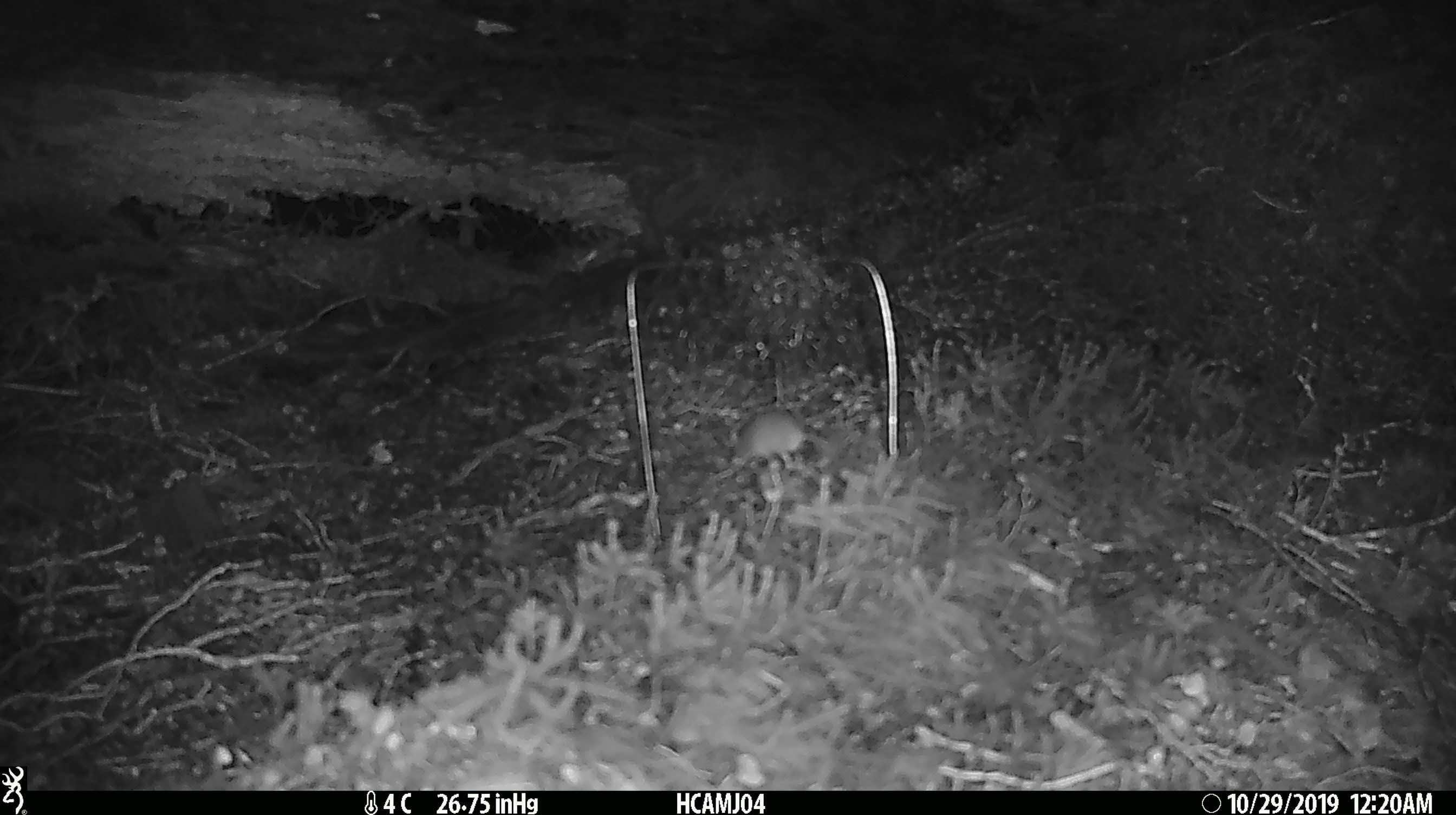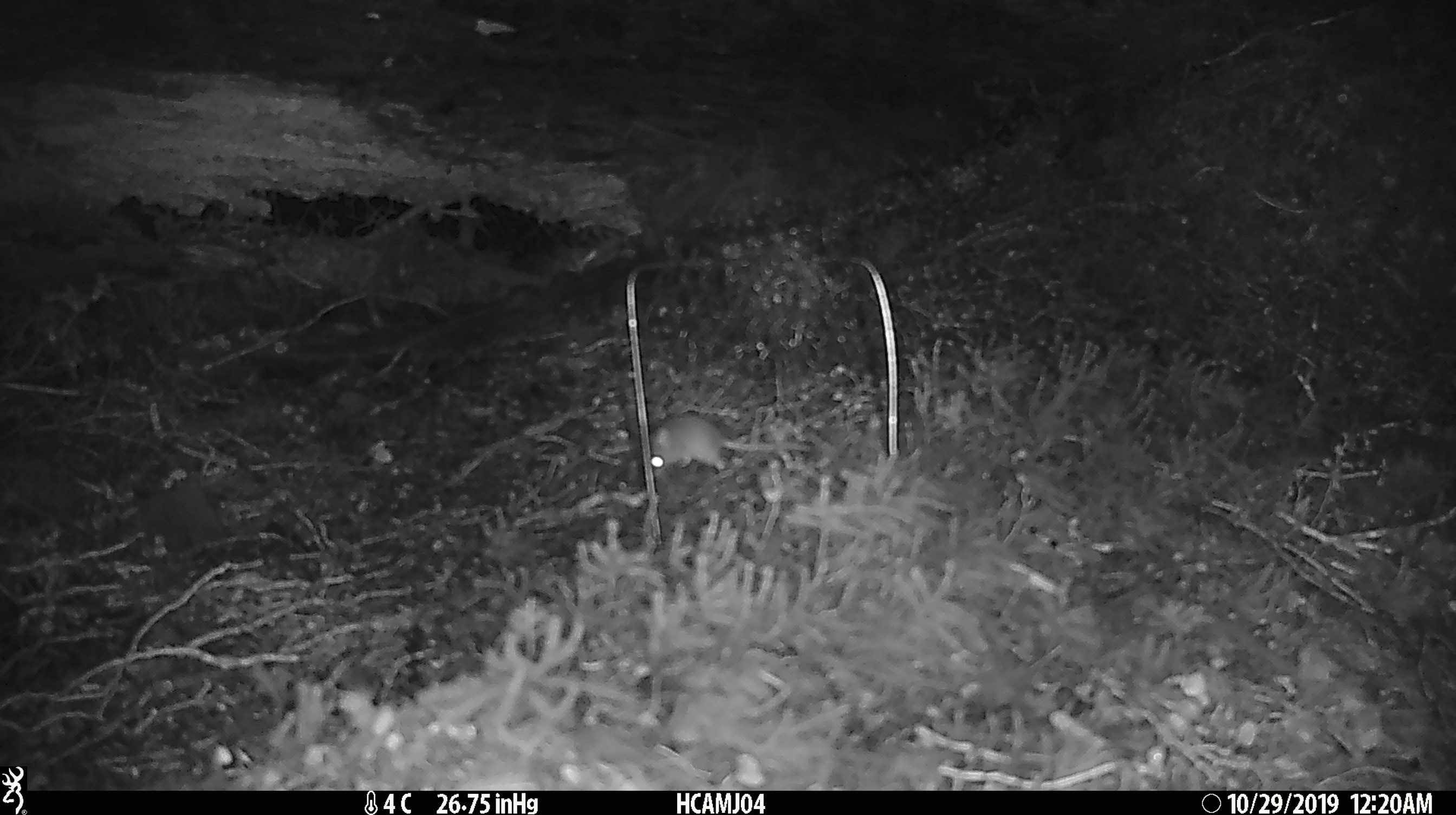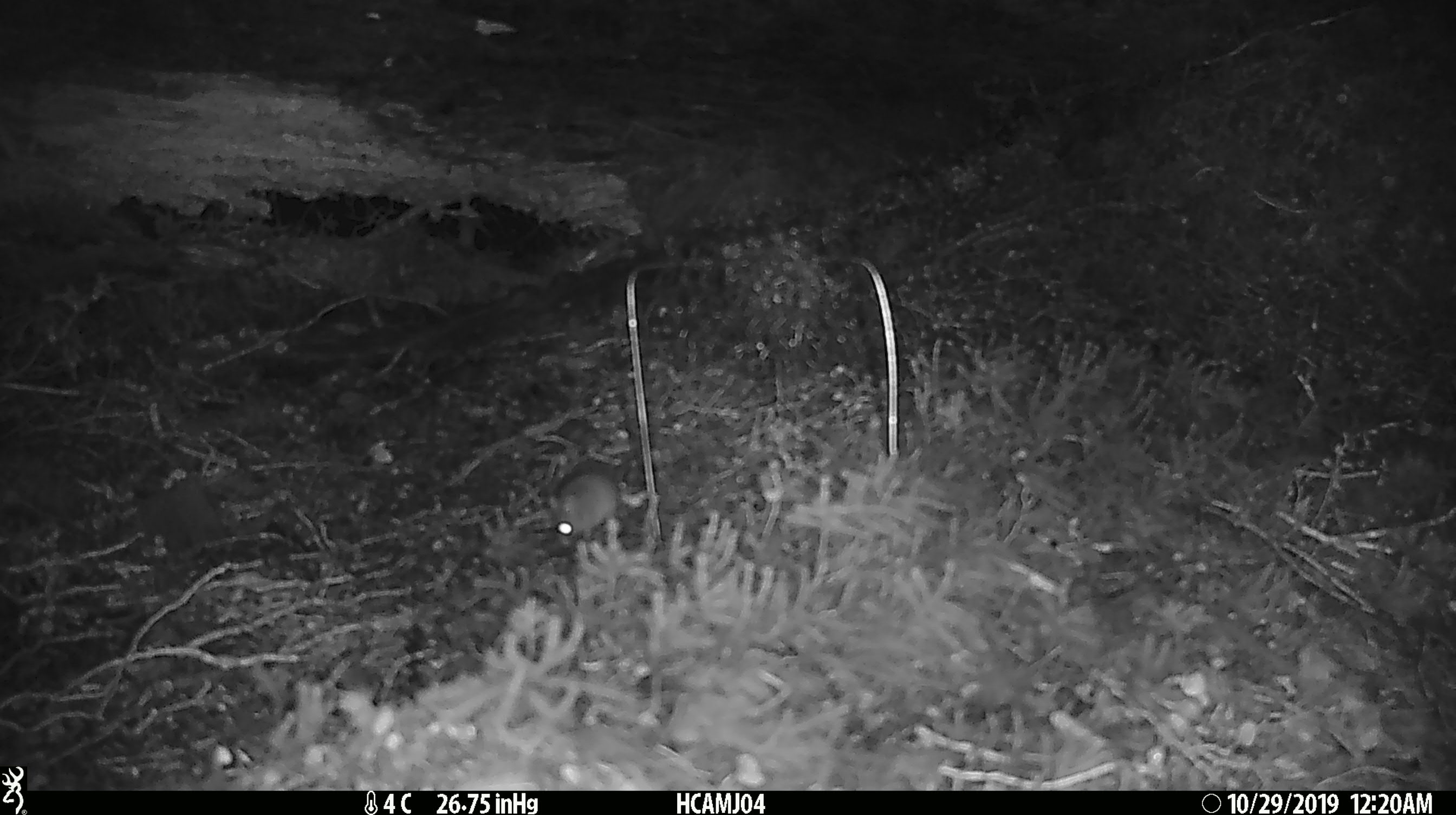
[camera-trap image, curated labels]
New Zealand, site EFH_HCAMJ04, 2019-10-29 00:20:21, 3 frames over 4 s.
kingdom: Animalia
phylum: Chordata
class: Mammalia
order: Rodentia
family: Muridae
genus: Mus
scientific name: Mus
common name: mouse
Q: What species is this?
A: Mouse (Mus).